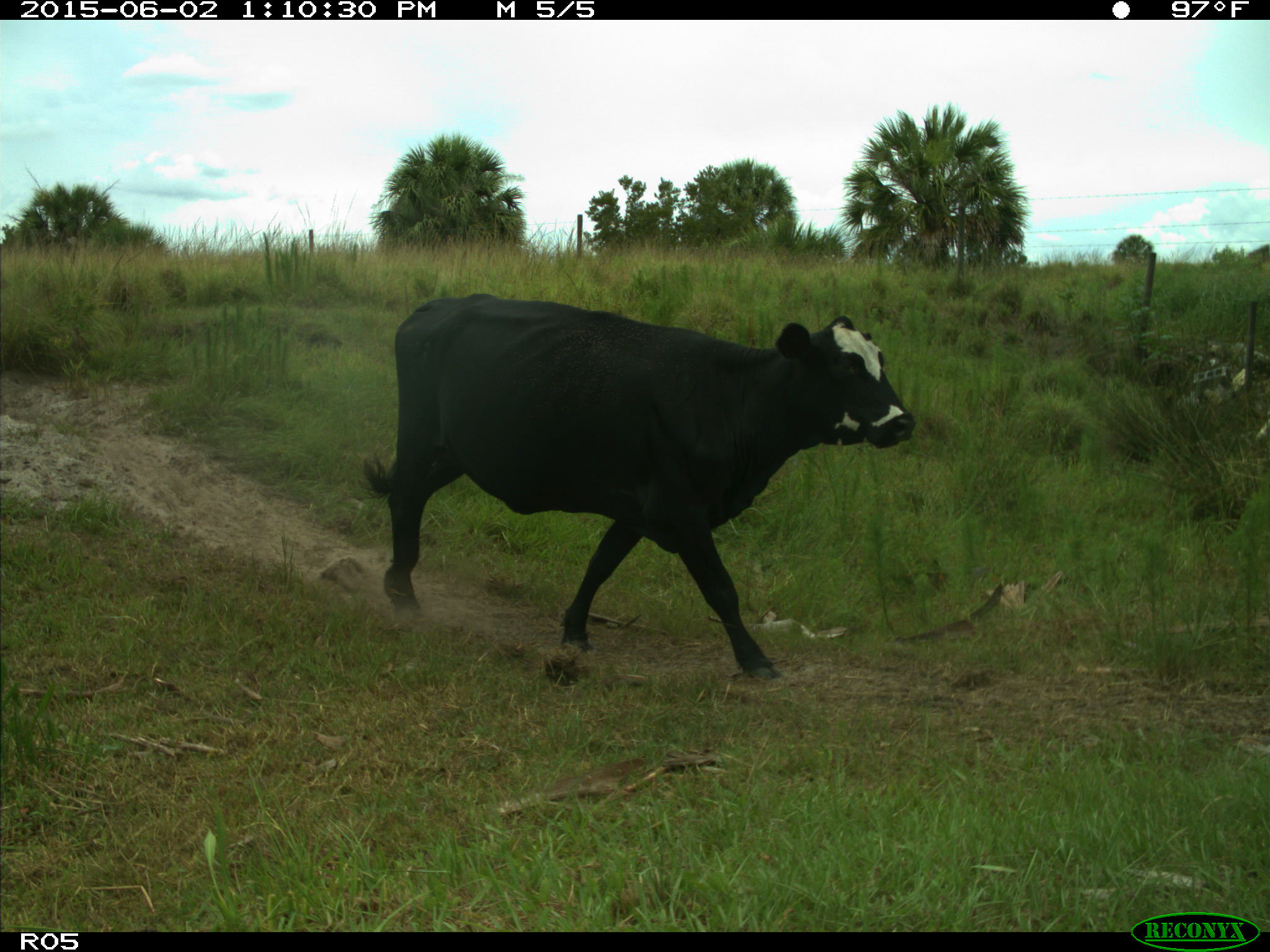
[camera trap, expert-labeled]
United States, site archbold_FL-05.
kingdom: Animalia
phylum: Chordata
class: Mammalia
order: Artiodactyla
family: Bovidae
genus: Bos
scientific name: Bos taurus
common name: domestic cow